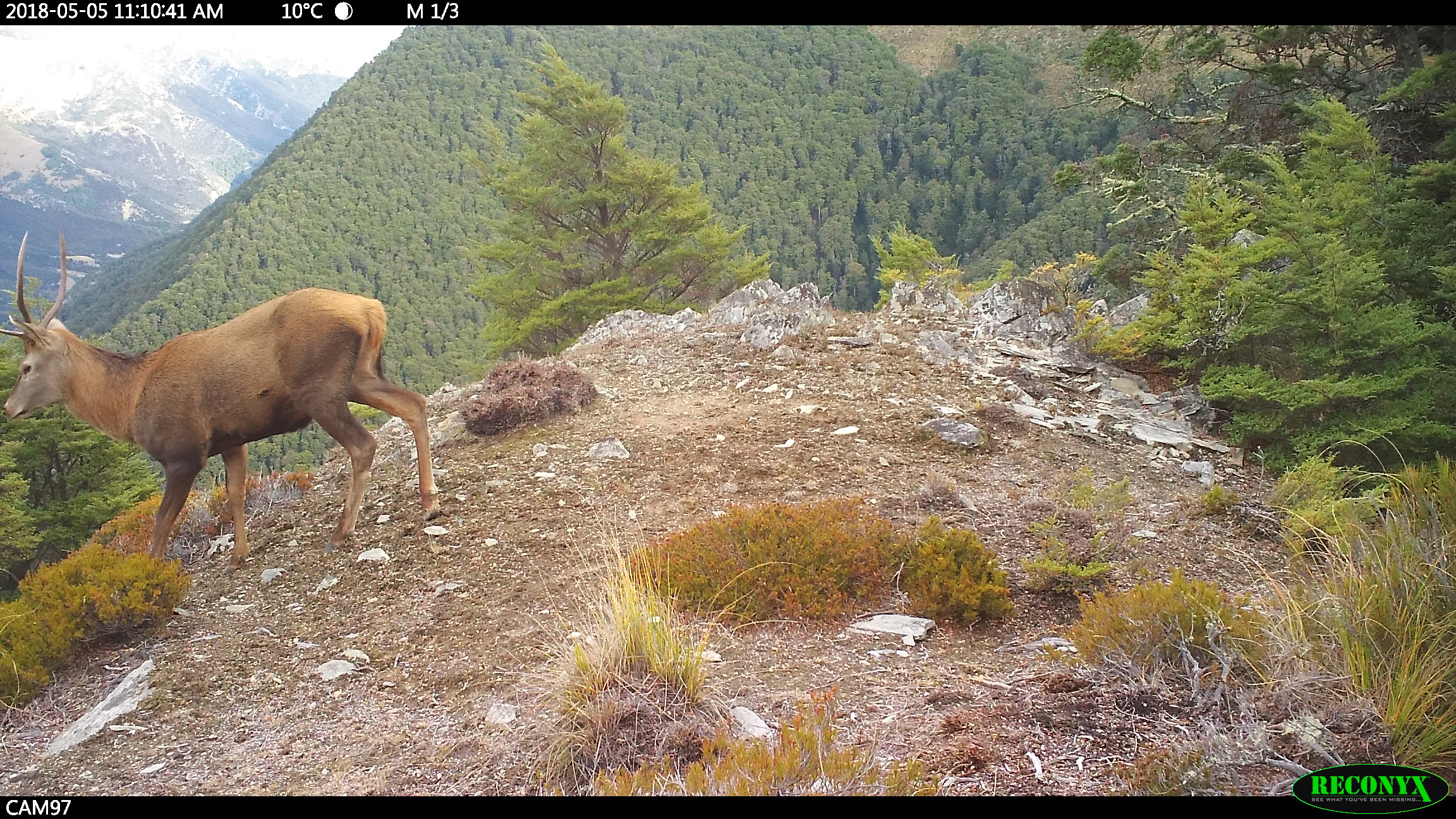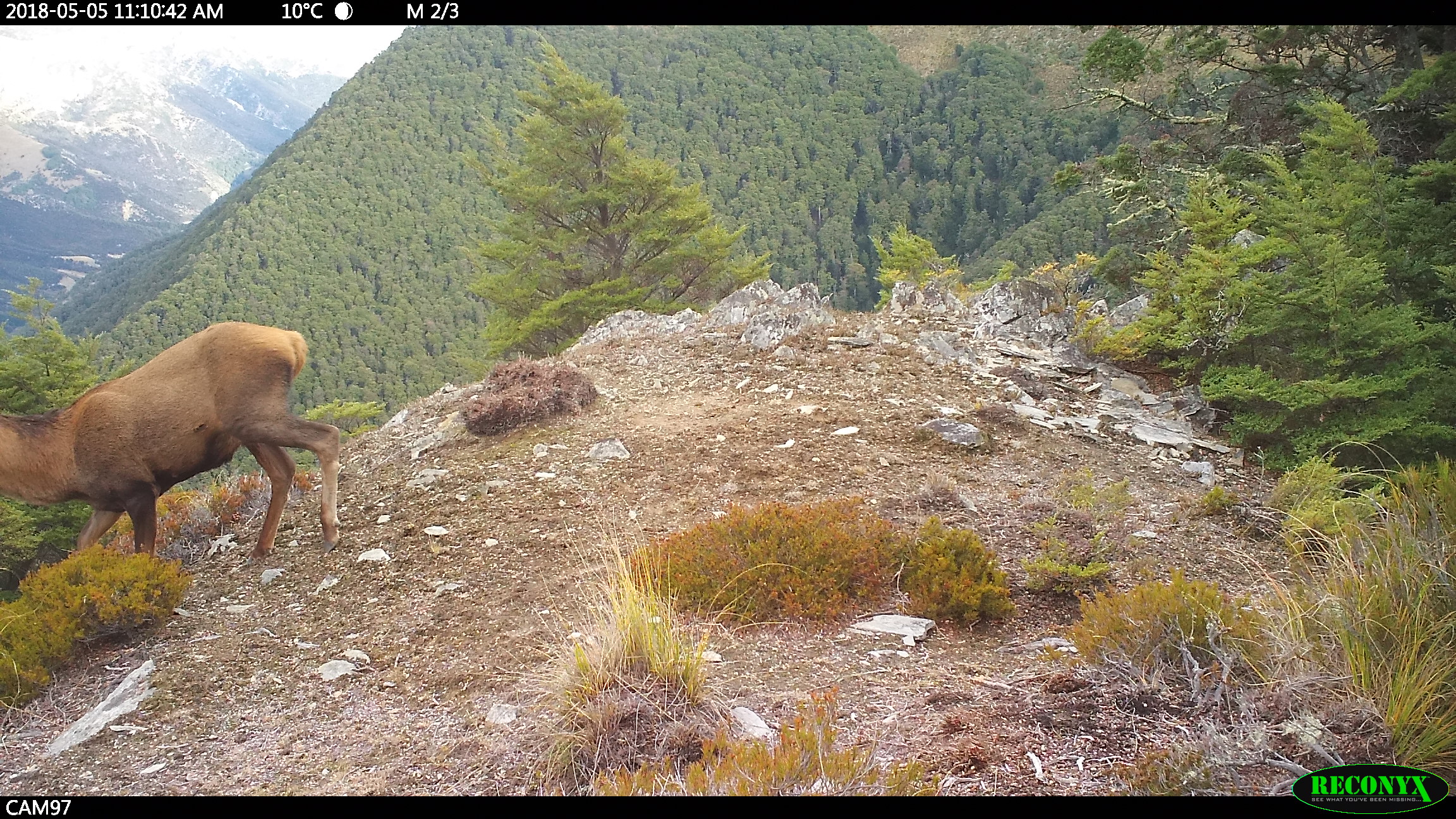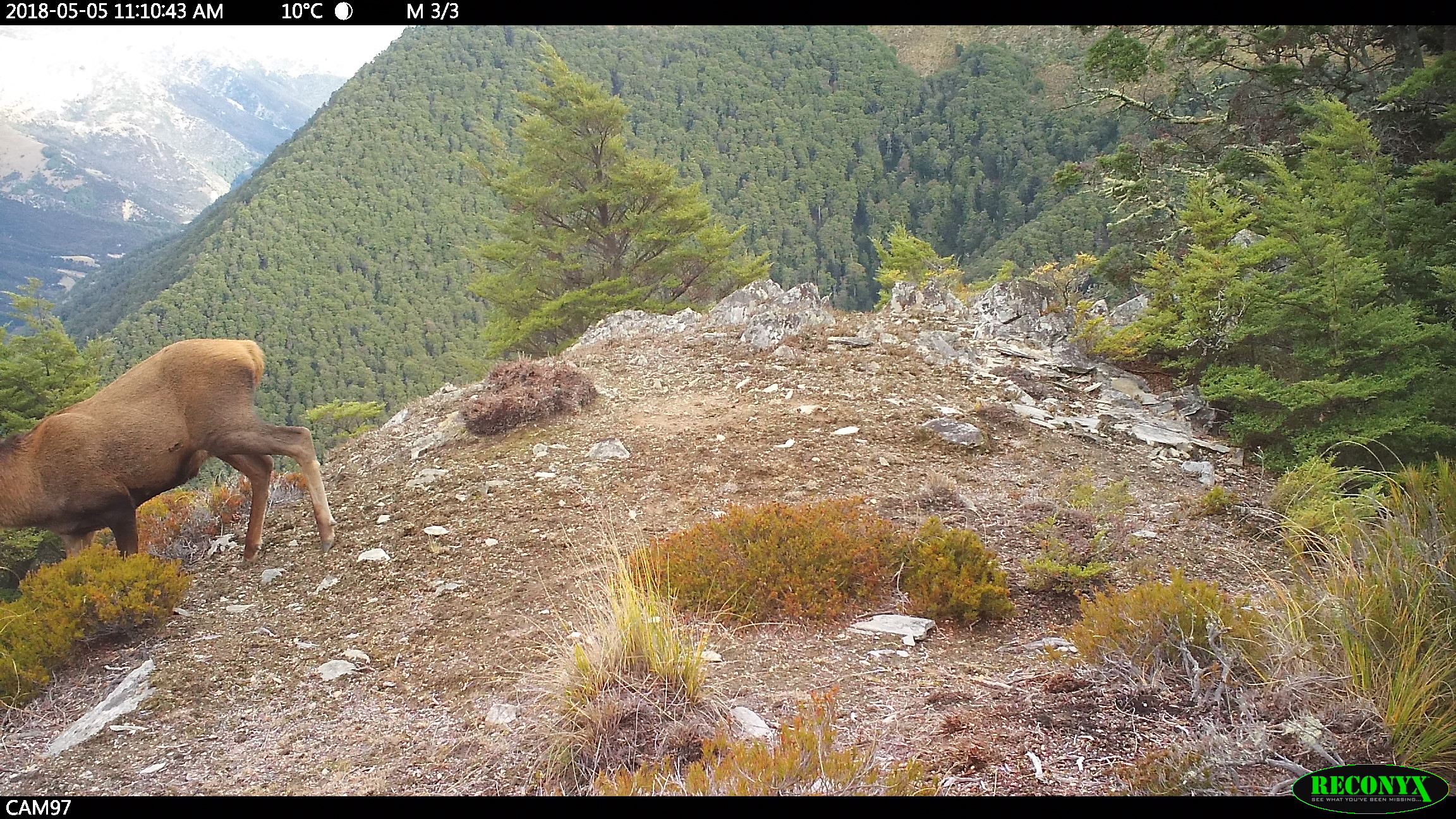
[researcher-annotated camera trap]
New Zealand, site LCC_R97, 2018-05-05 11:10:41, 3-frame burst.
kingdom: Animalia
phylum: Chordata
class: Mammalia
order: Artiodactyla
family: Cervidae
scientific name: Cervidae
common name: deer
Deer (Cervidae).